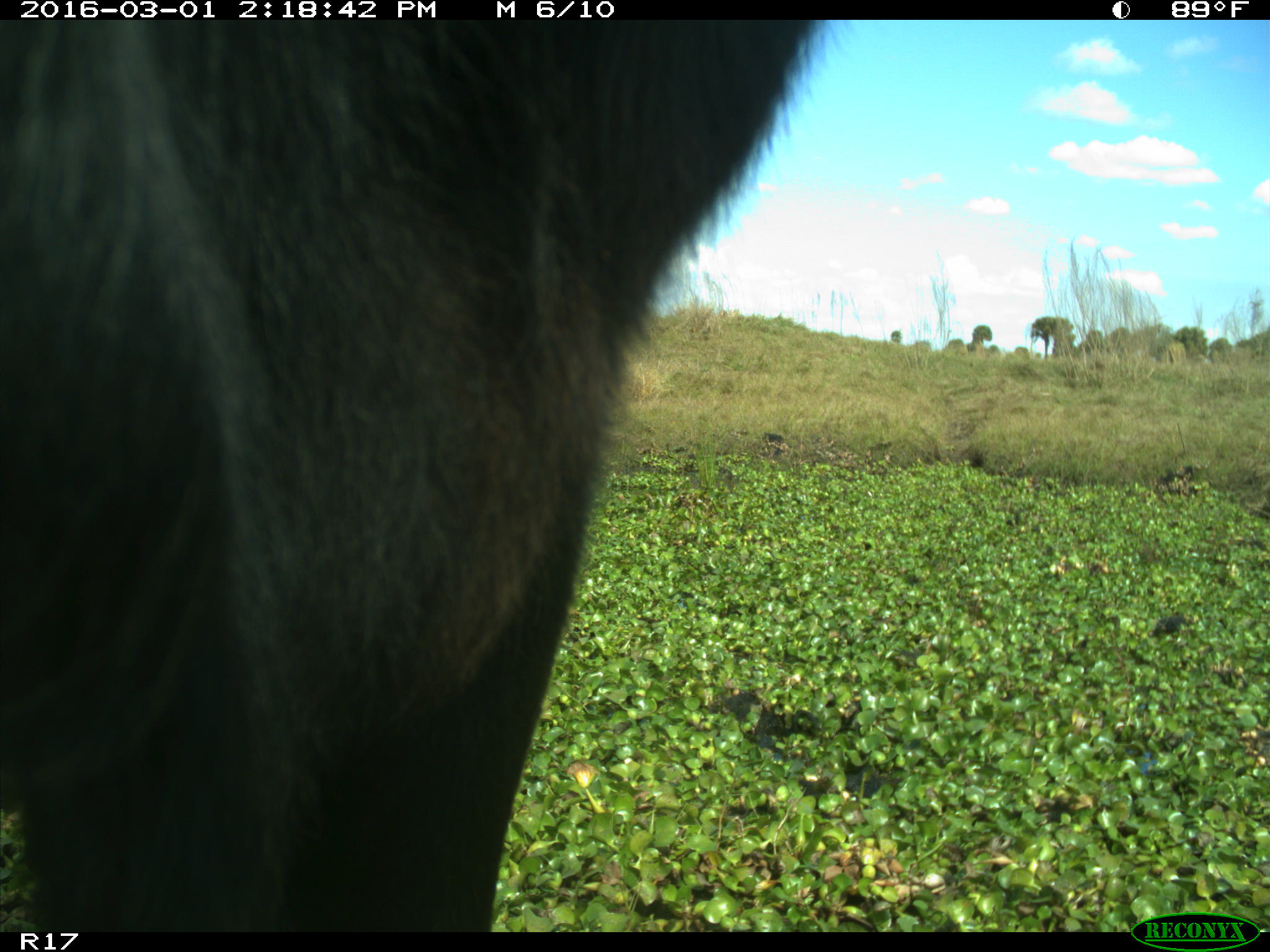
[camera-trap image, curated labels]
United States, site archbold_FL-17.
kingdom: Animalia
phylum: Chordata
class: Mammalia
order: Artiodactyla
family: Bovidae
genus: Bos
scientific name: Bos taurus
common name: domestic cow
Bos taurus (domestic cow).